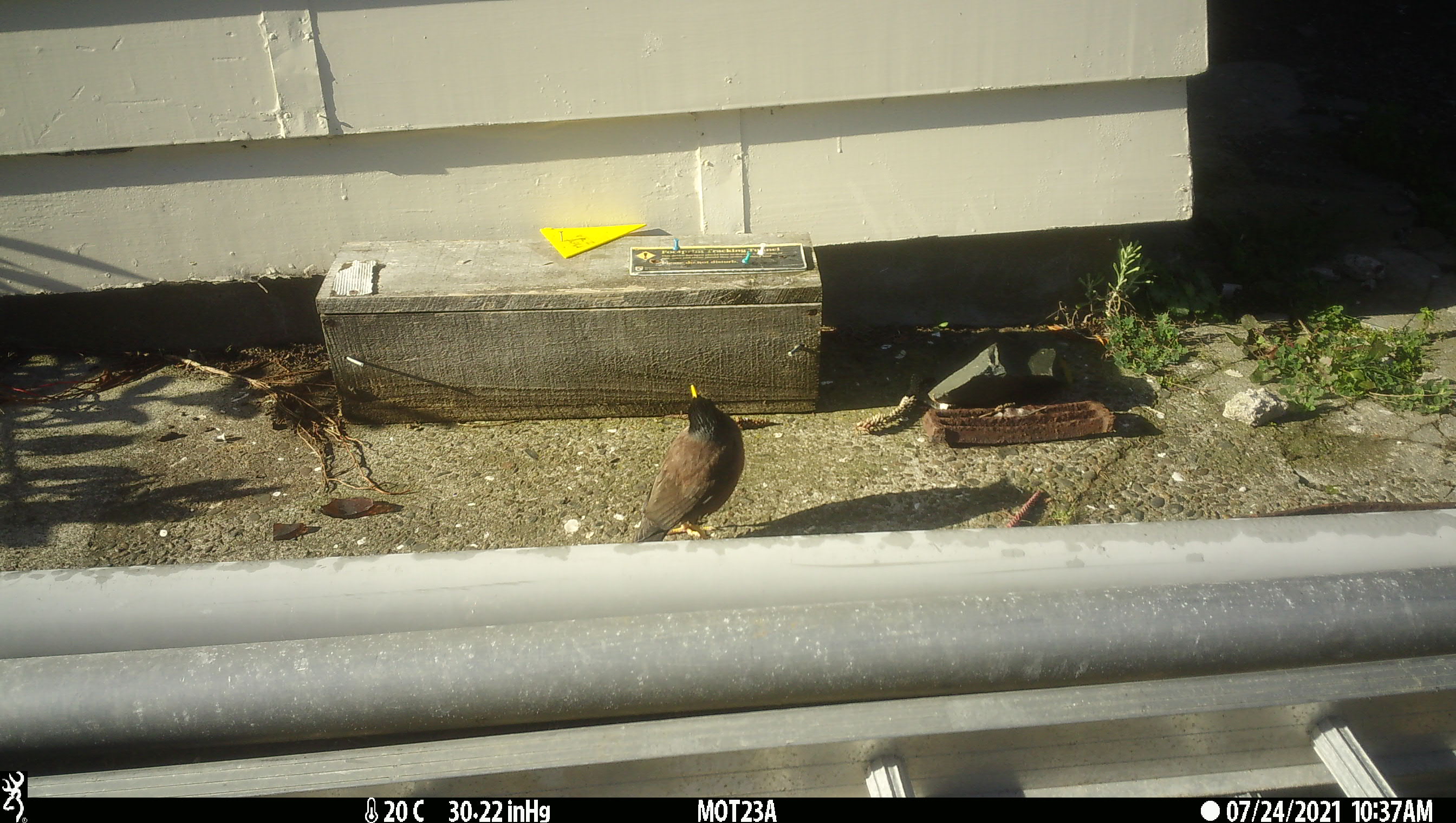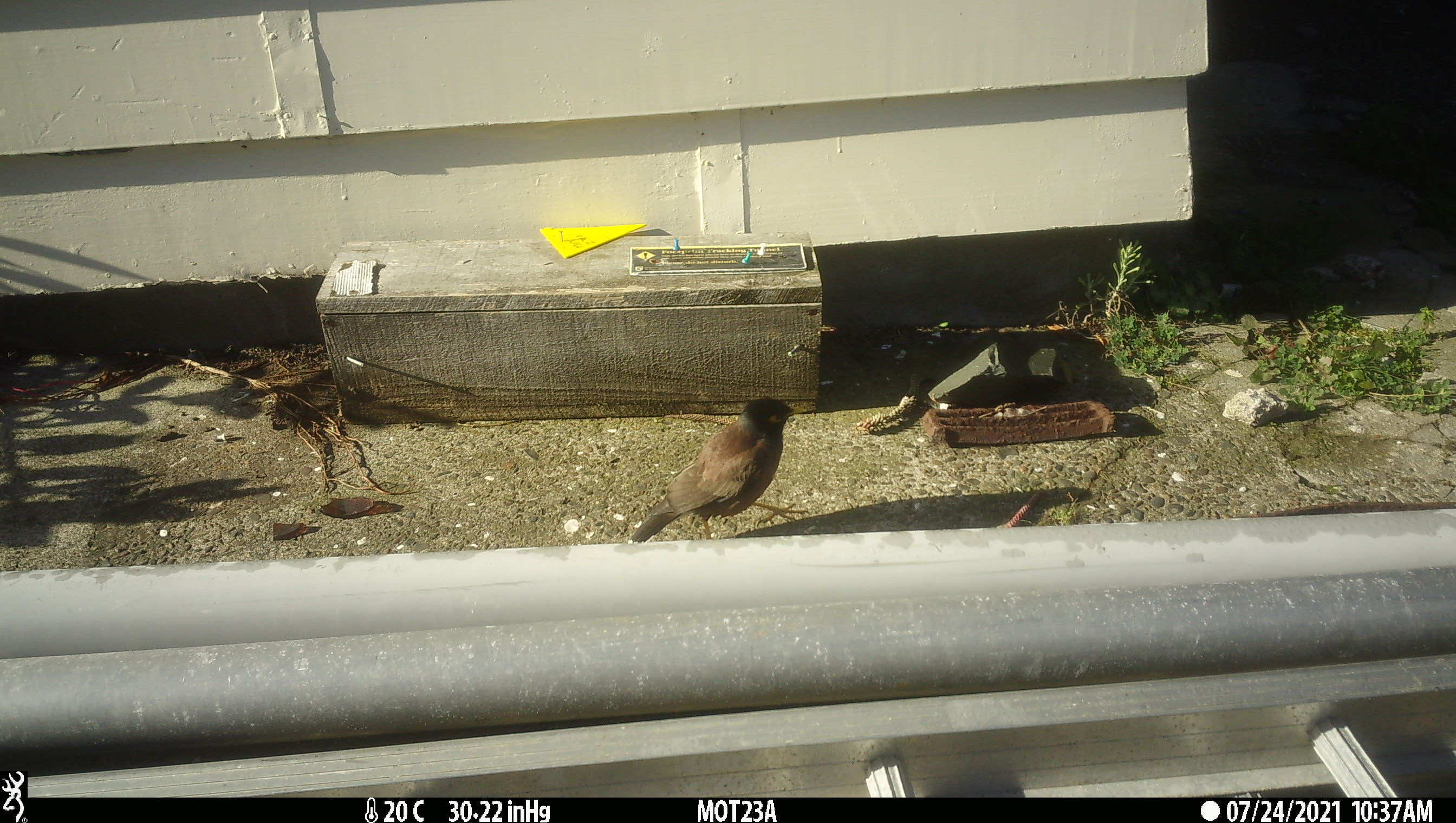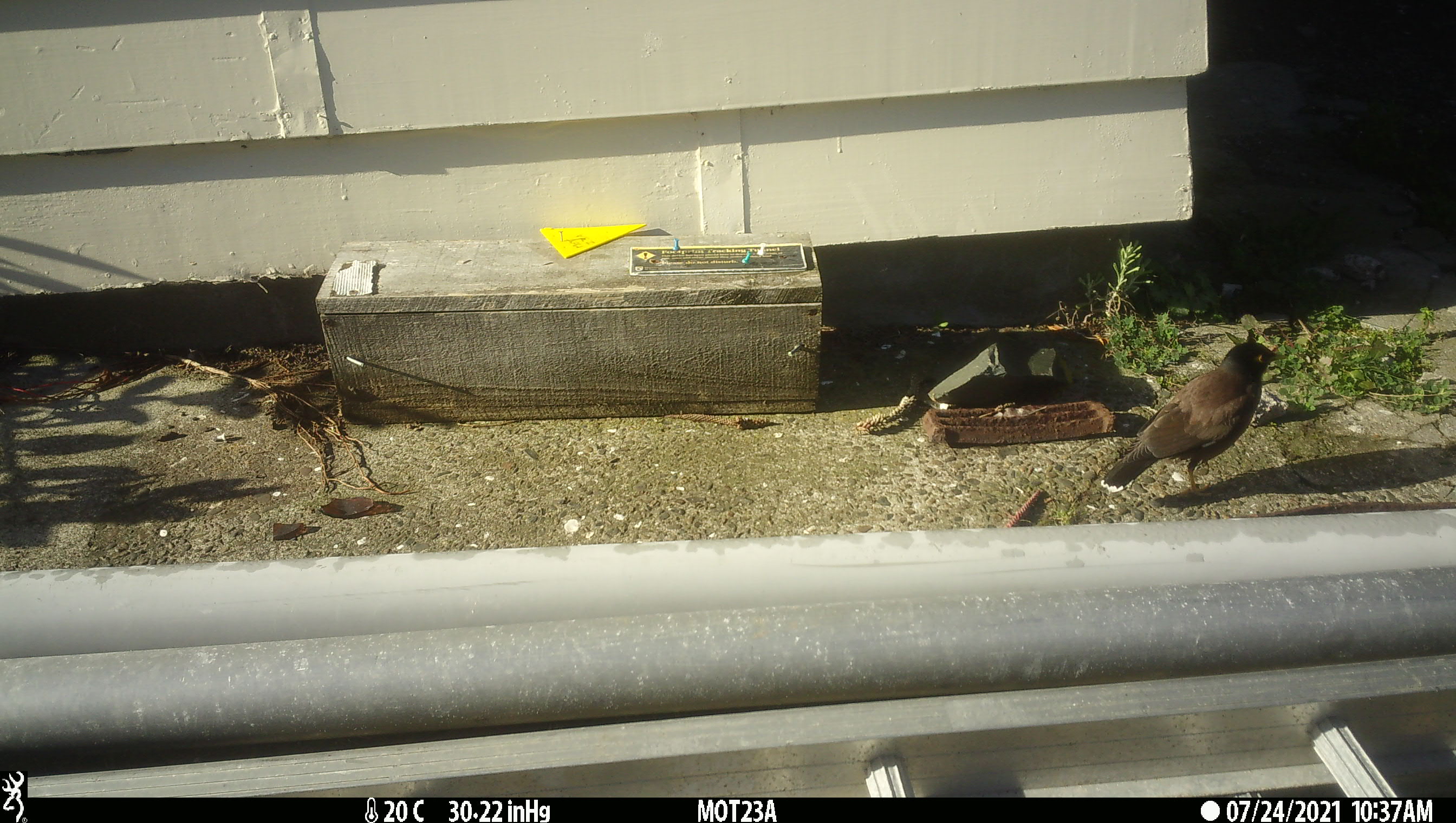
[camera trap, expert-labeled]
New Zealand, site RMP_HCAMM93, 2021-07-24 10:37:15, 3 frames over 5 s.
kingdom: Animalia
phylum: Chordata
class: Aves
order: Passeriformes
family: Sturnidae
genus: Acridotheres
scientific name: Acridotheres tristis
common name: common myna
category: myna